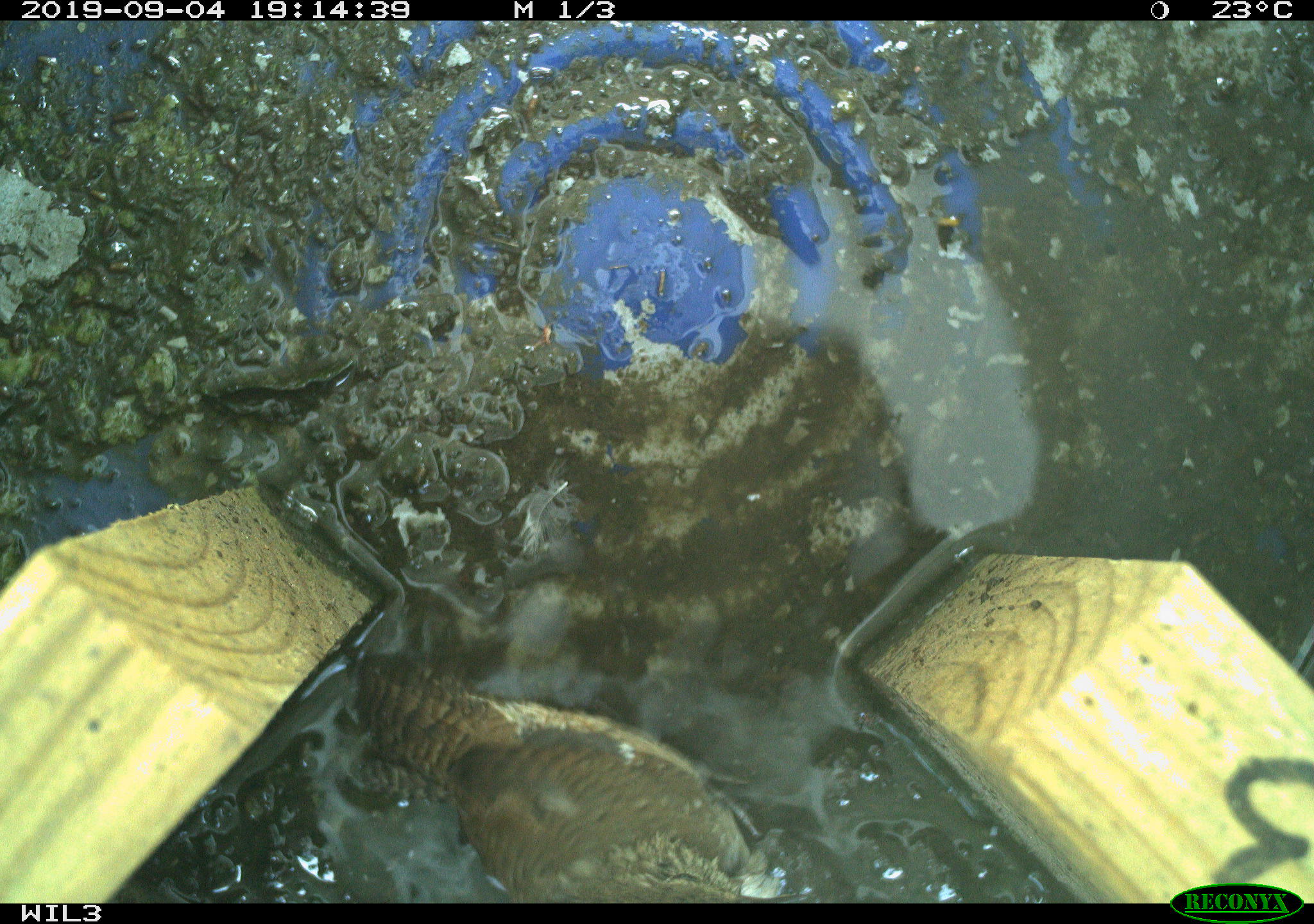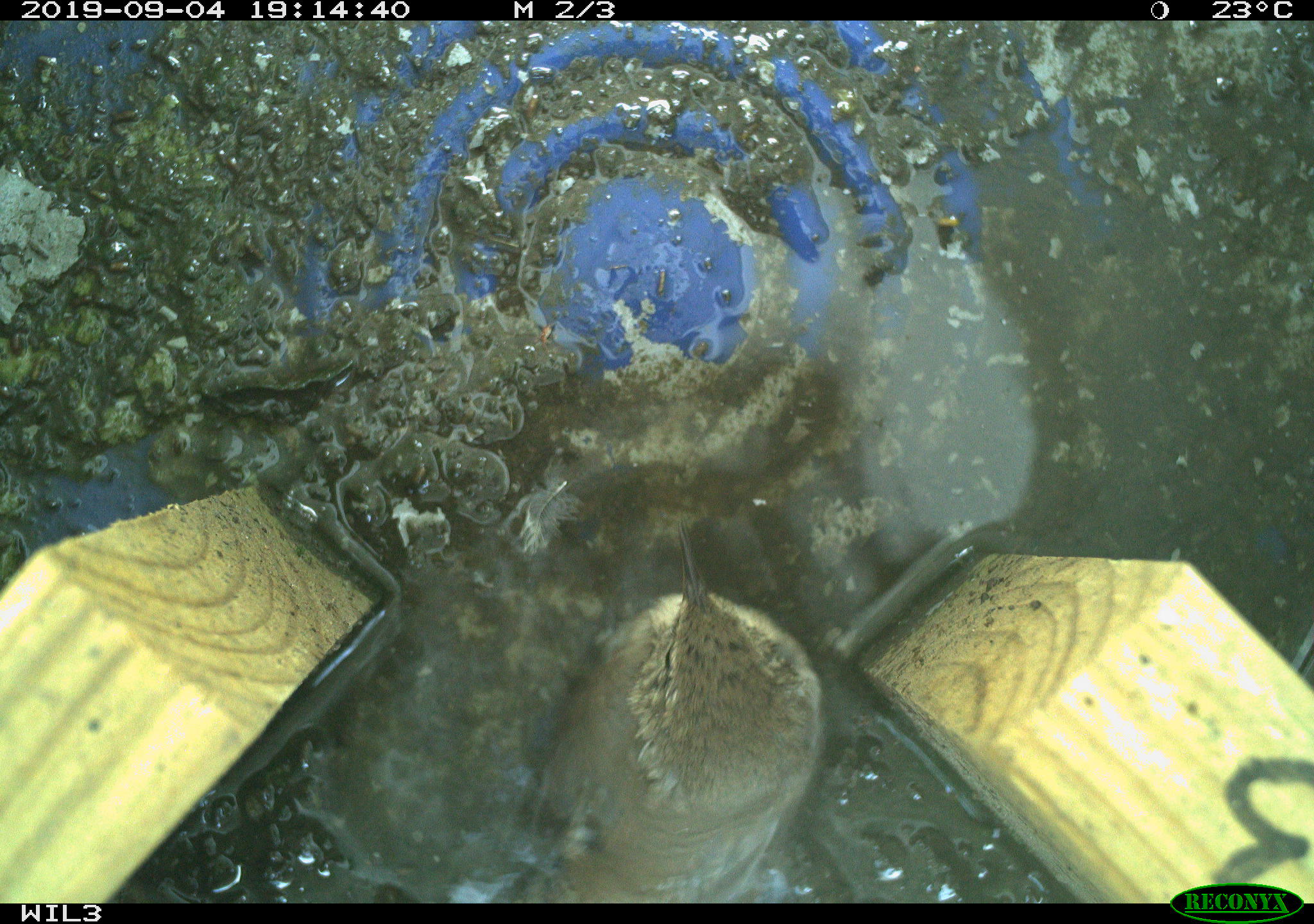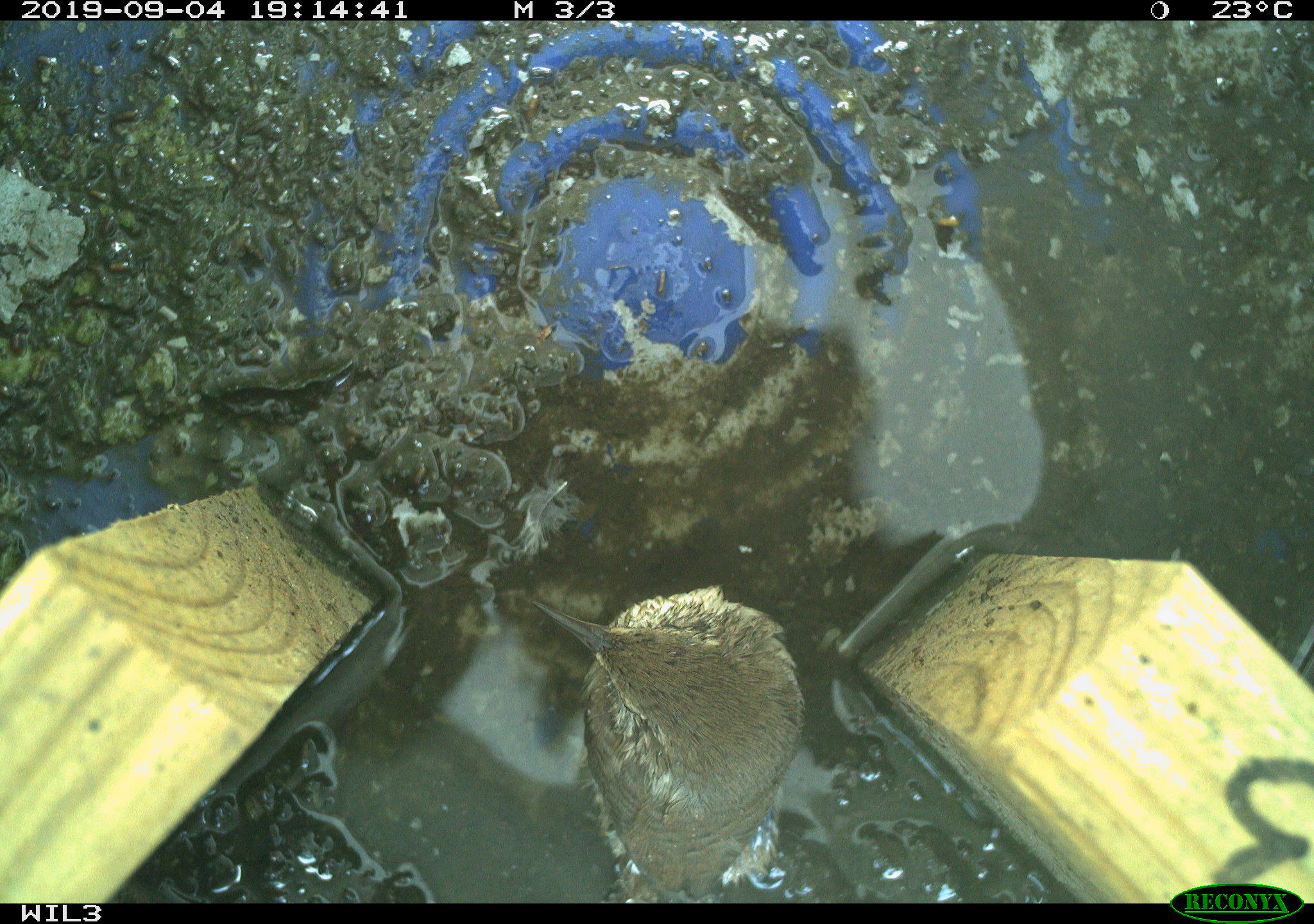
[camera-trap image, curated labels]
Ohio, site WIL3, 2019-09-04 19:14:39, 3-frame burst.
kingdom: Animalia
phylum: Chordata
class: Aves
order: Passeriformes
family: Troglodytidae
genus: Troglodytes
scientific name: Troglodytes aedon aedon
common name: northern house wren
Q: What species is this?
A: Northern house wren (Troglodytes aedon aedon).